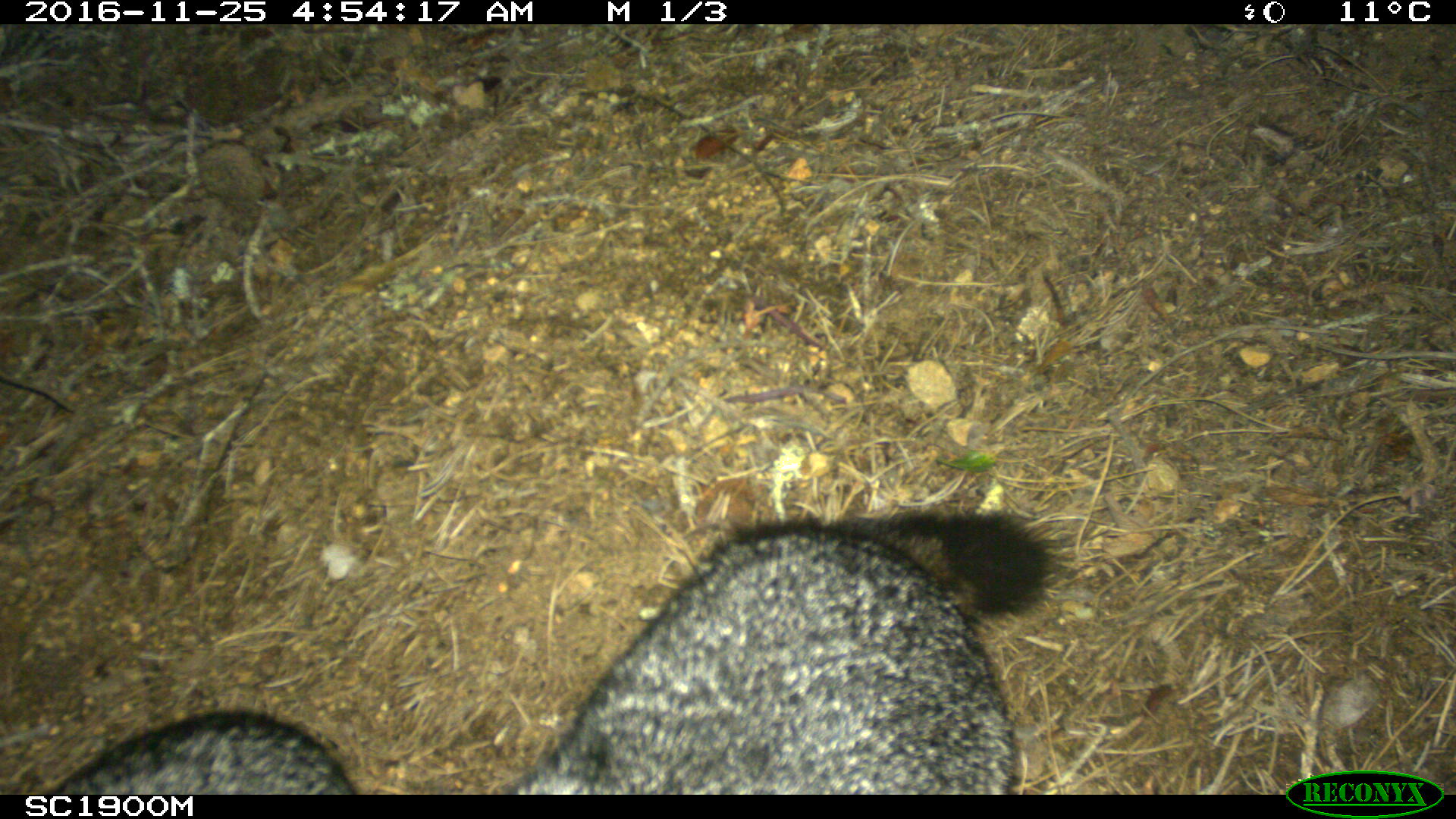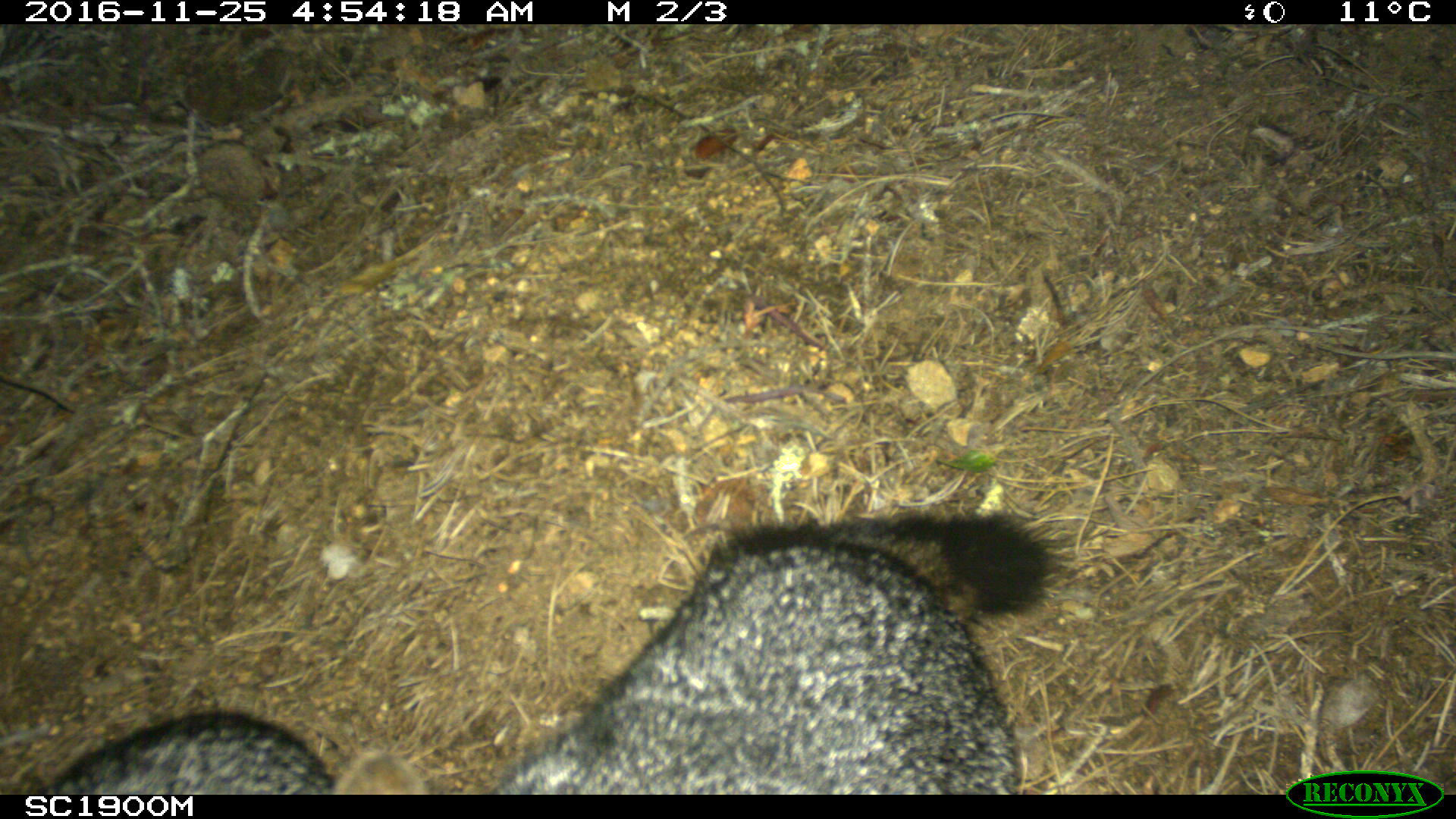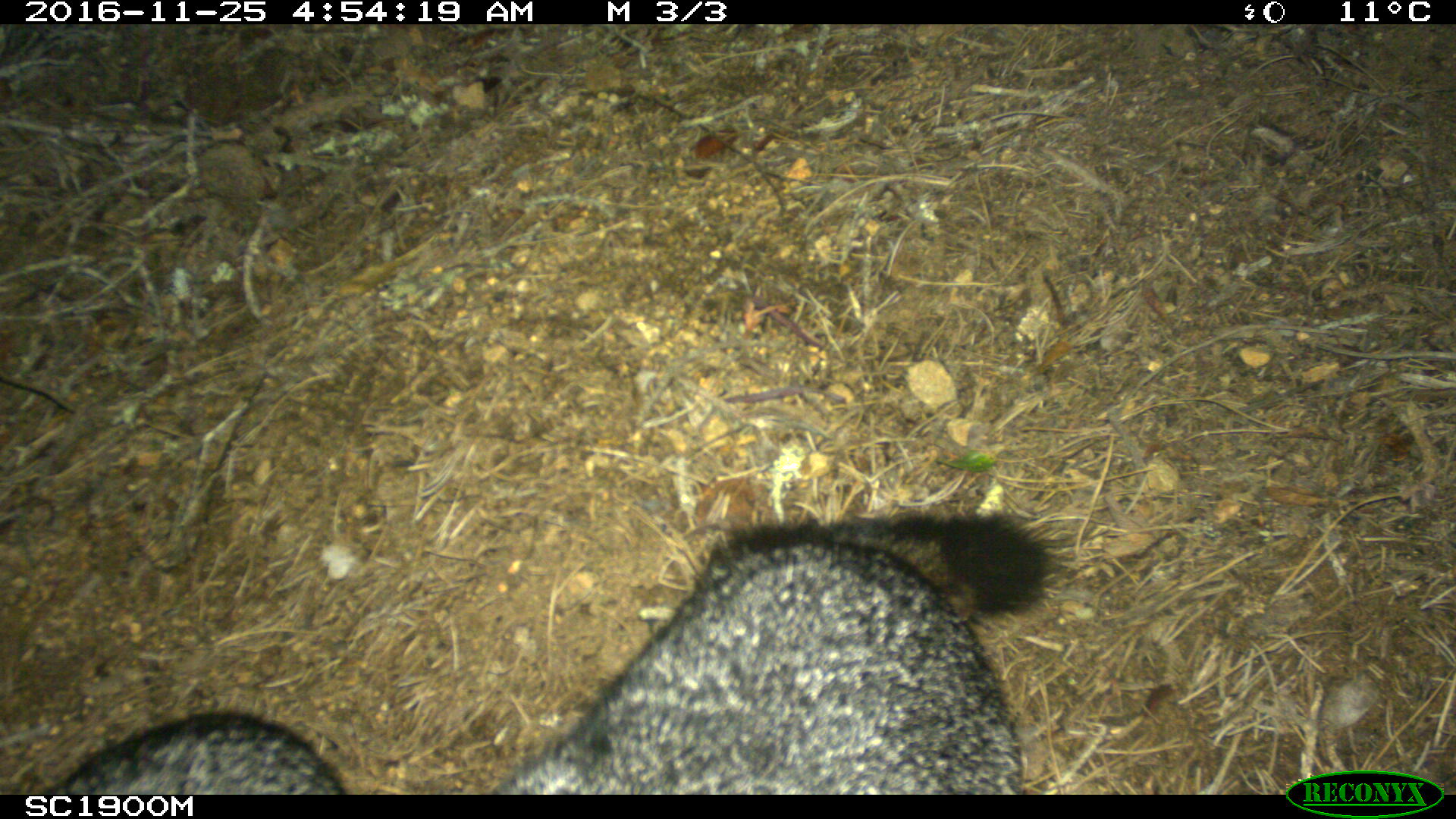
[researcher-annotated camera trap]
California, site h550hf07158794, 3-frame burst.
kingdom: Animalia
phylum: Chordata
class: Mammalia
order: Carnivora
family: Canidae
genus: Urocyon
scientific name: Urocyon littoralis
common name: island fox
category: fox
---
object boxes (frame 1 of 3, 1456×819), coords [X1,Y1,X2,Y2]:
fox: [511,508,1072,795]; [39,708,355,794]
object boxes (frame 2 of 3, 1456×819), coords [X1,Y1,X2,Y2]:
fox: [331,507,1081,794]; [37,708,337,794]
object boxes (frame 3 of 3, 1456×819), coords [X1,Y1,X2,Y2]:
fox: [491,507,1068,795]; [40,711,347,795]